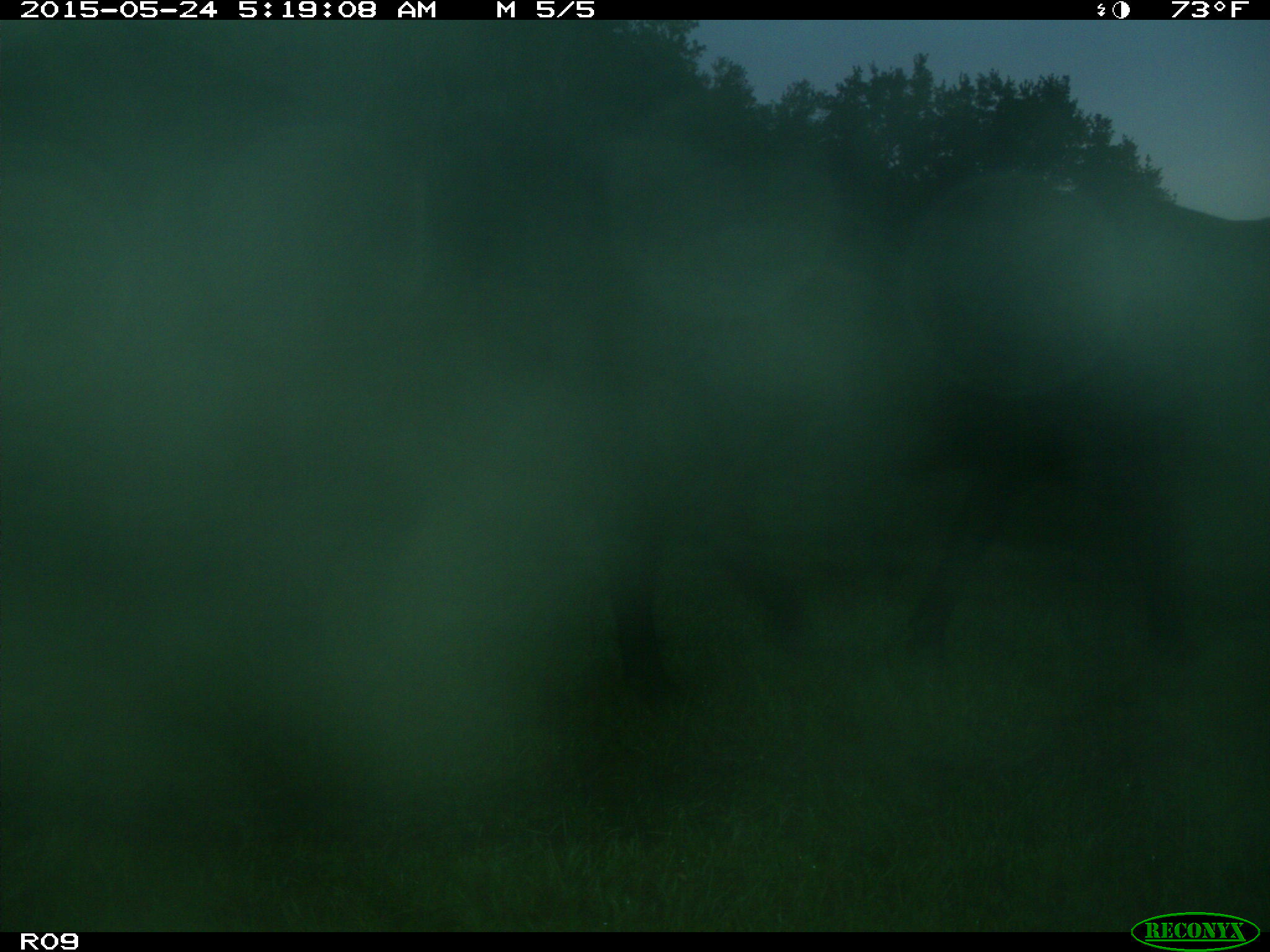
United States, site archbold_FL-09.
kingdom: Animalia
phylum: Chordata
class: Mammalia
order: Artiodactyla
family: Bovidae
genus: Bos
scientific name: Bos taurus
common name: domestic cow